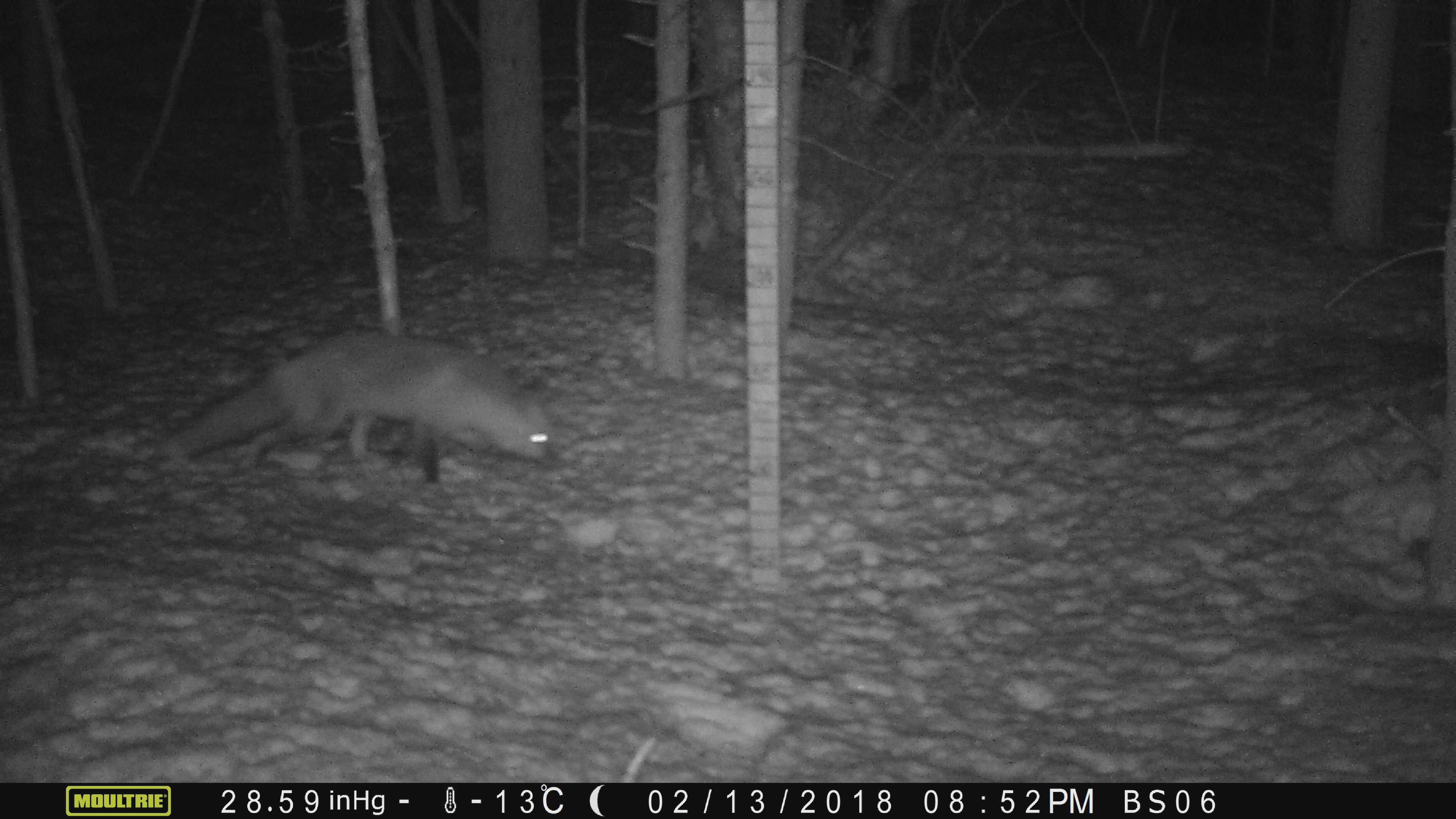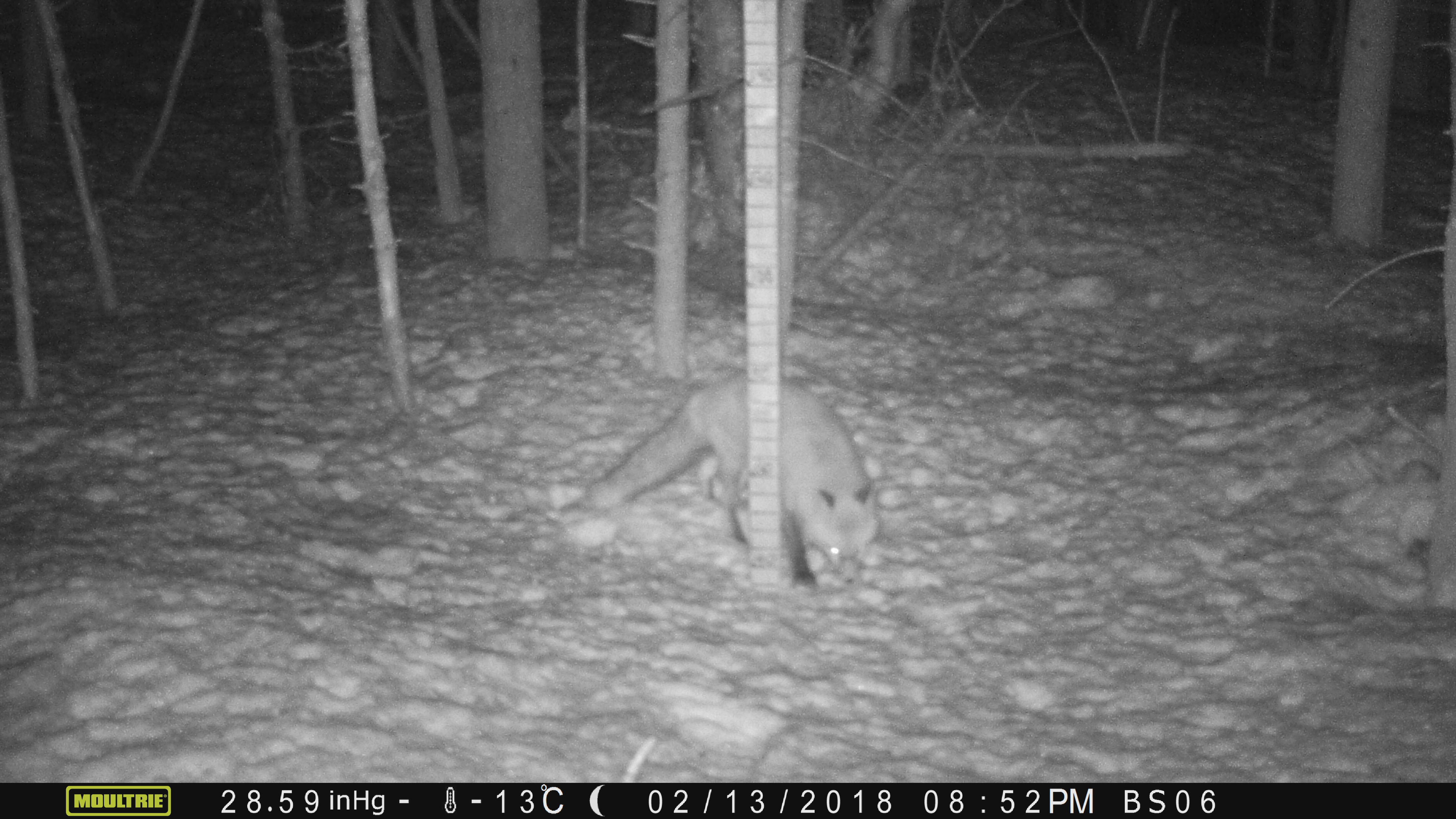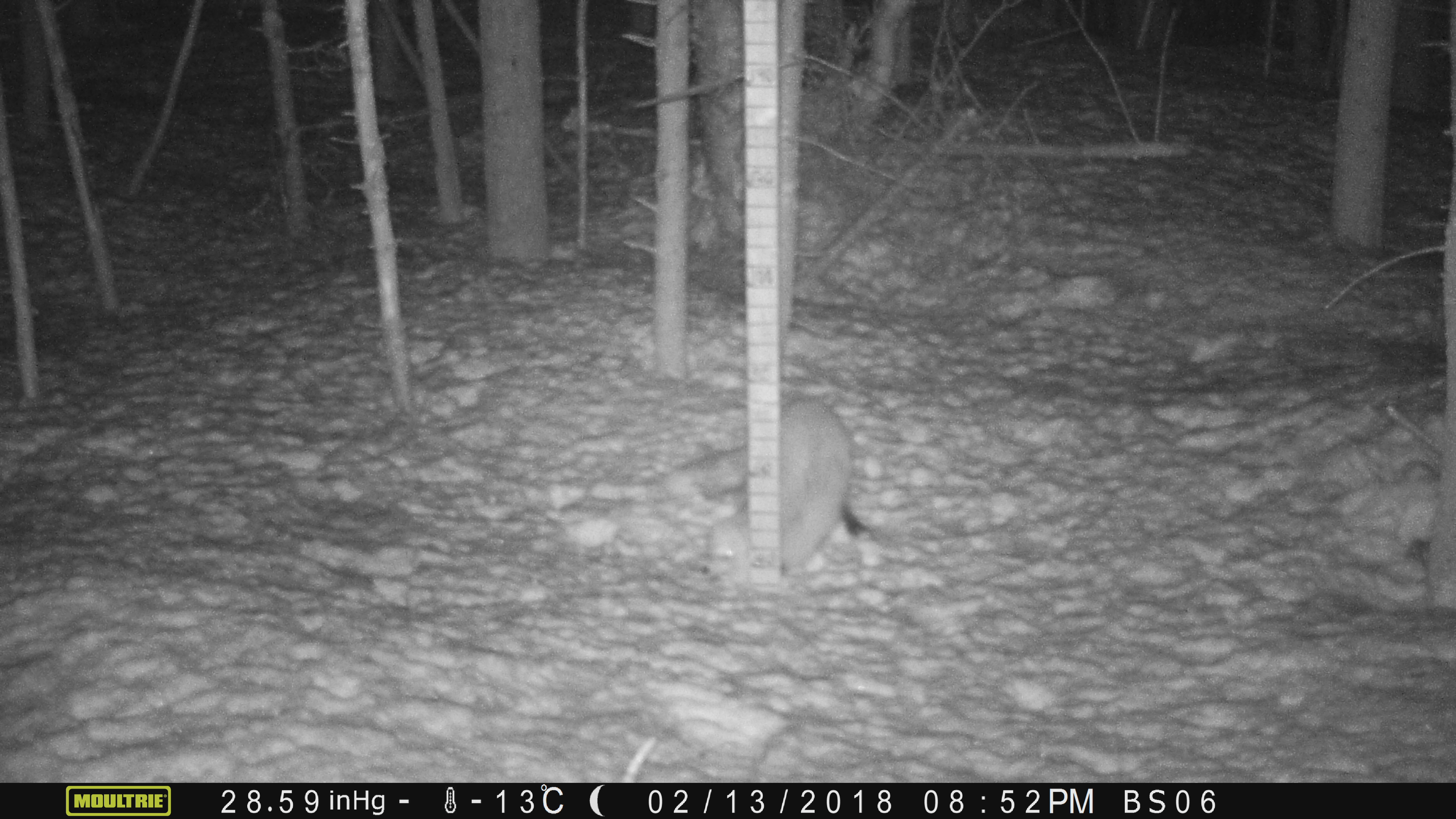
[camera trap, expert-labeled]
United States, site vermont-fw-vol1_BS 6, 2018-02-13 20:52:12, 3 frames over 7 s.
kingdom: Animalia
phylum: Chordata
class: Mammalia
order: Carnivora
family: Canidae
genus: Vulpes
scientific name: Vulpes vulpes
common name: red fox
Red fox (Vulpes vulpes).